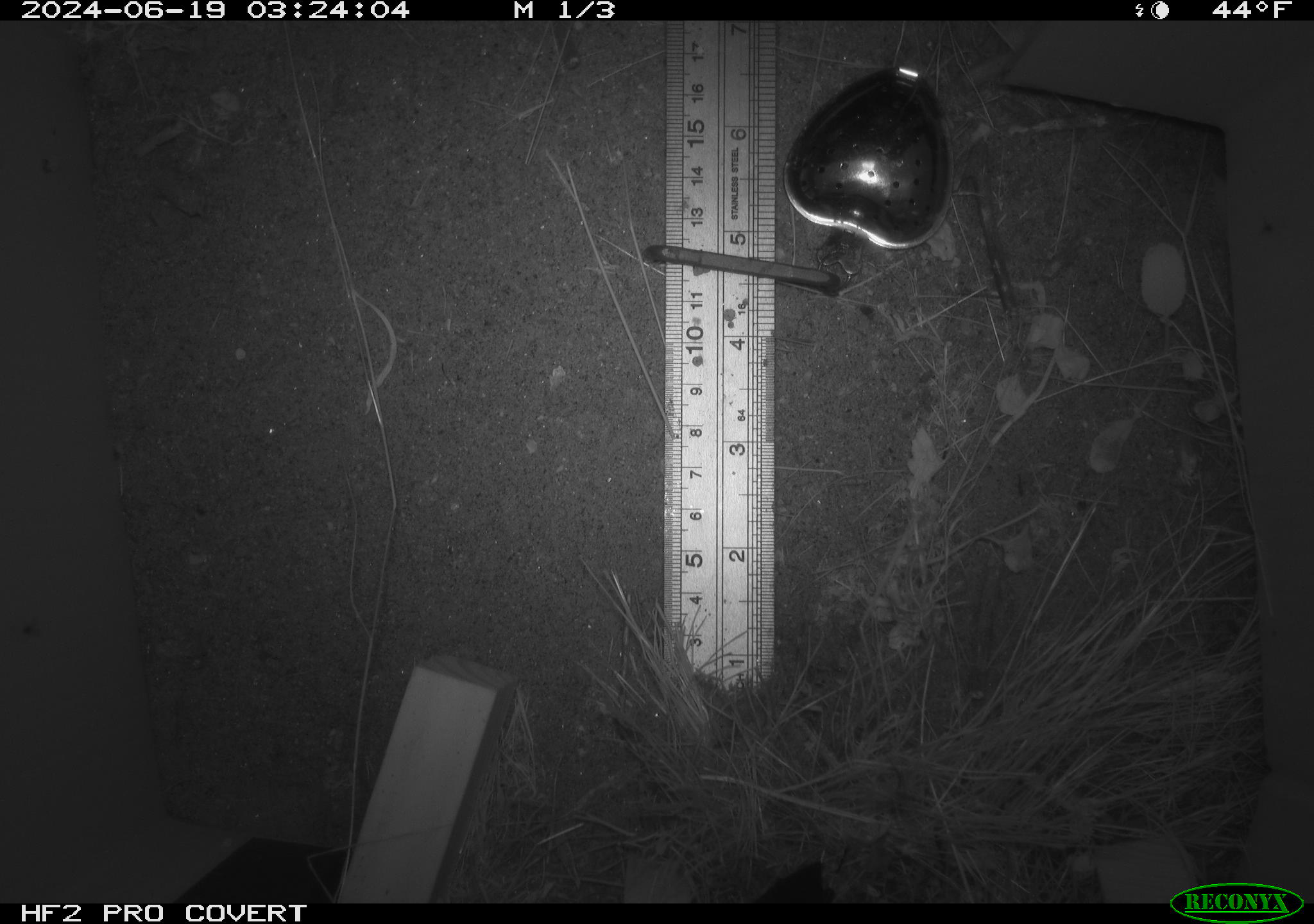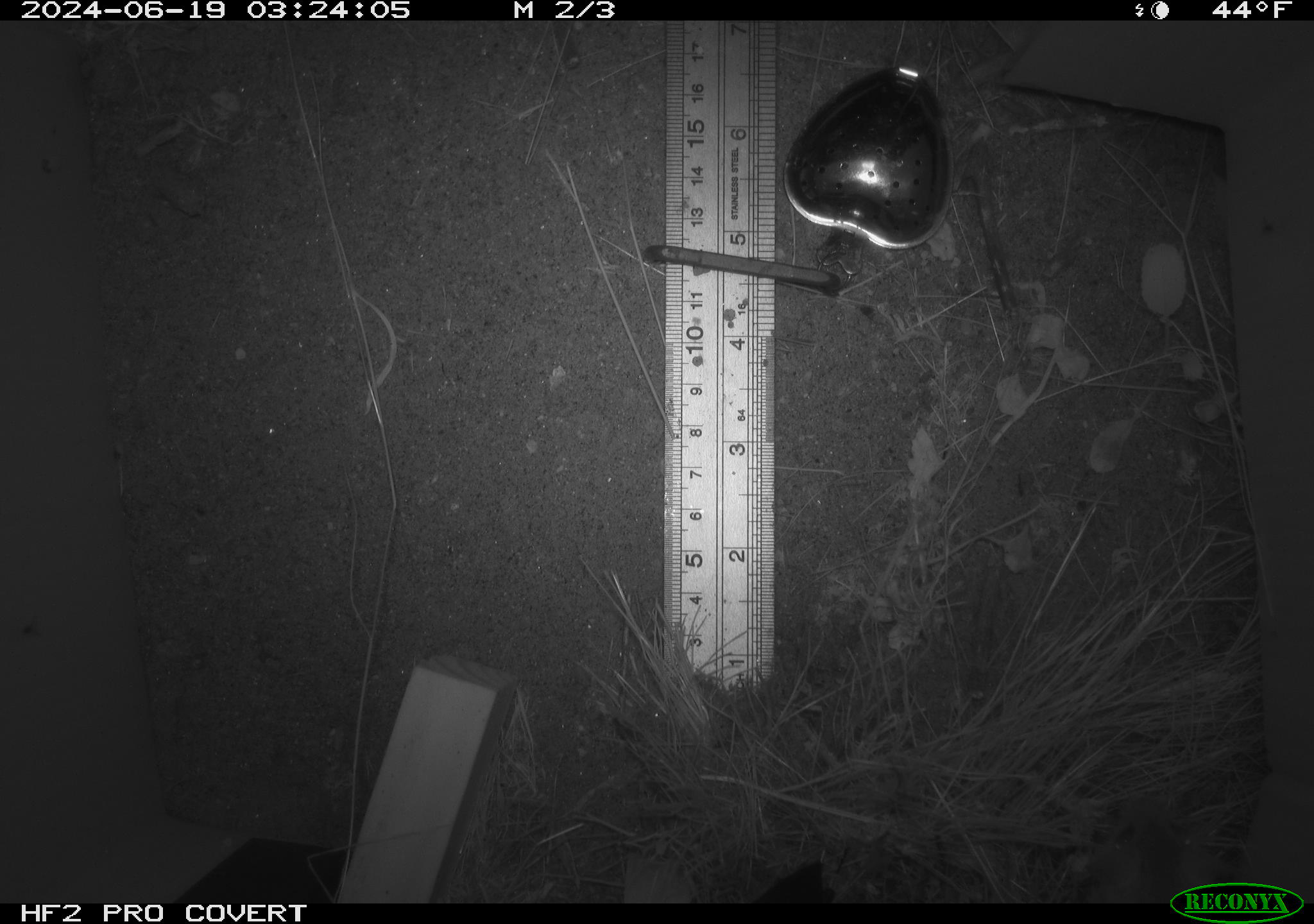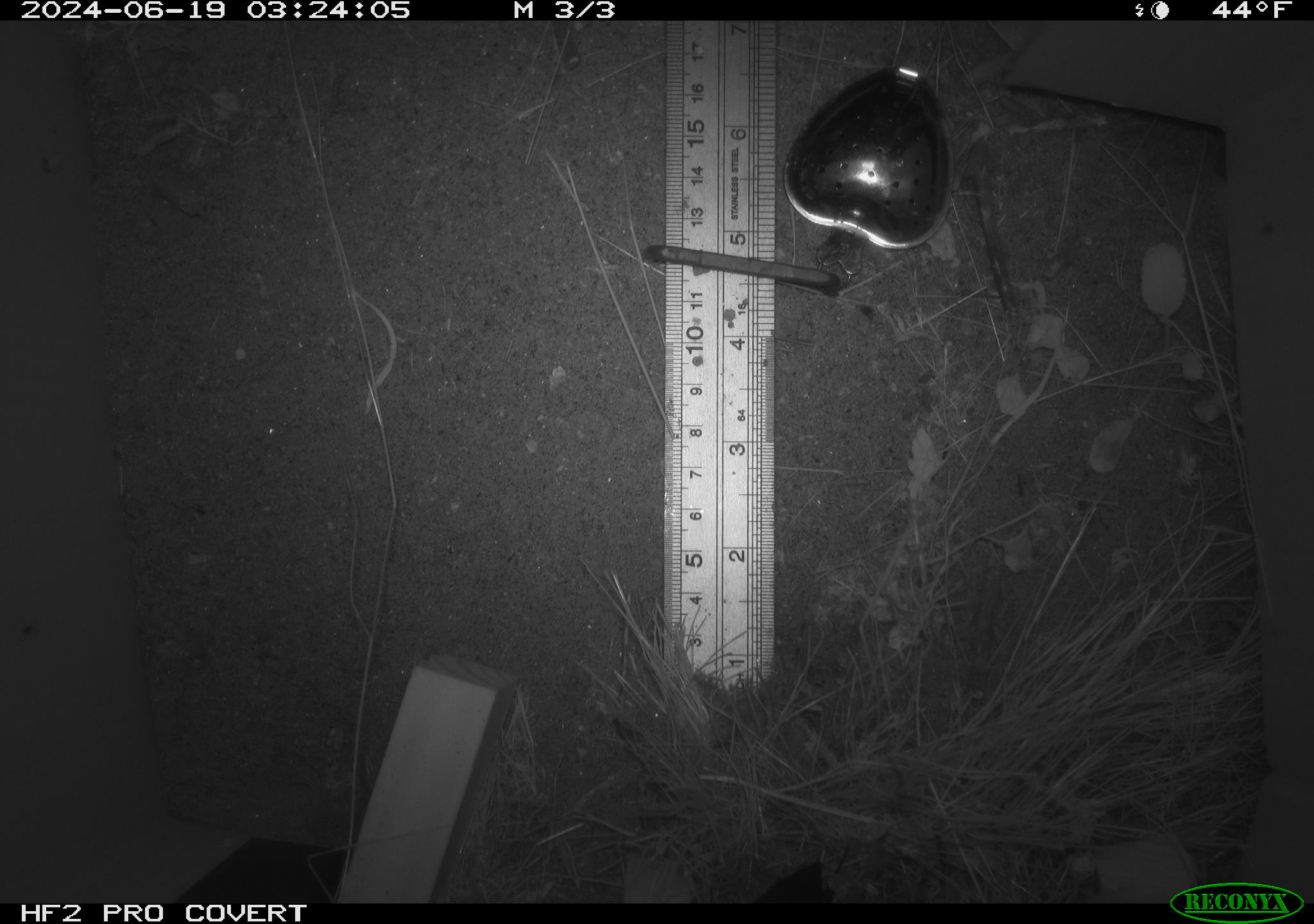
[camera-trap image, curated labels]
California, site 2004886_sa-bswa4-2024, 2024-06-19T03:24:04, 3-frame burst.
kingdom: Animalia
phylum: Chordata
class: Mammalia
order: Rodentia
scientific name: Rodentia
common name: rodent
Rodent (Rodentia).